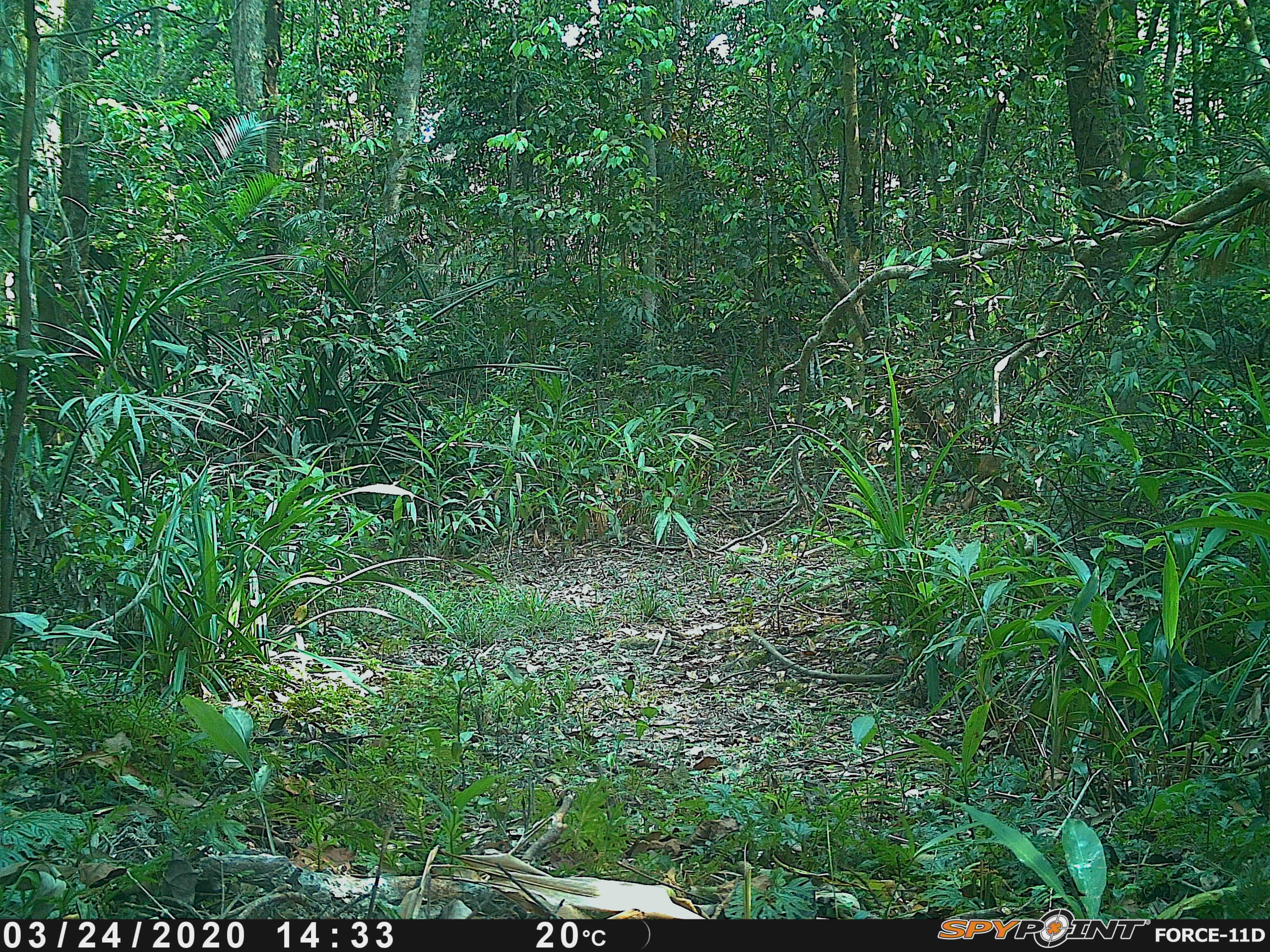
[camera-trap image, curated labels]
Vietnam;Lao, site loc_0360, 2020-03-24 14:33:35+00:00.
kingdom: Animalia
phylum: Chordata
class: Mammalia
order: Primates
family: Cercopithecidae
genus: Macaca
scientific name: Macaca arctoides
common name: stump-tailed macaque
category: stump tailed macaque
Stump tailed macaque (stump-tailed macaque) (Macaca arctoides). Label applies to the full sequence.